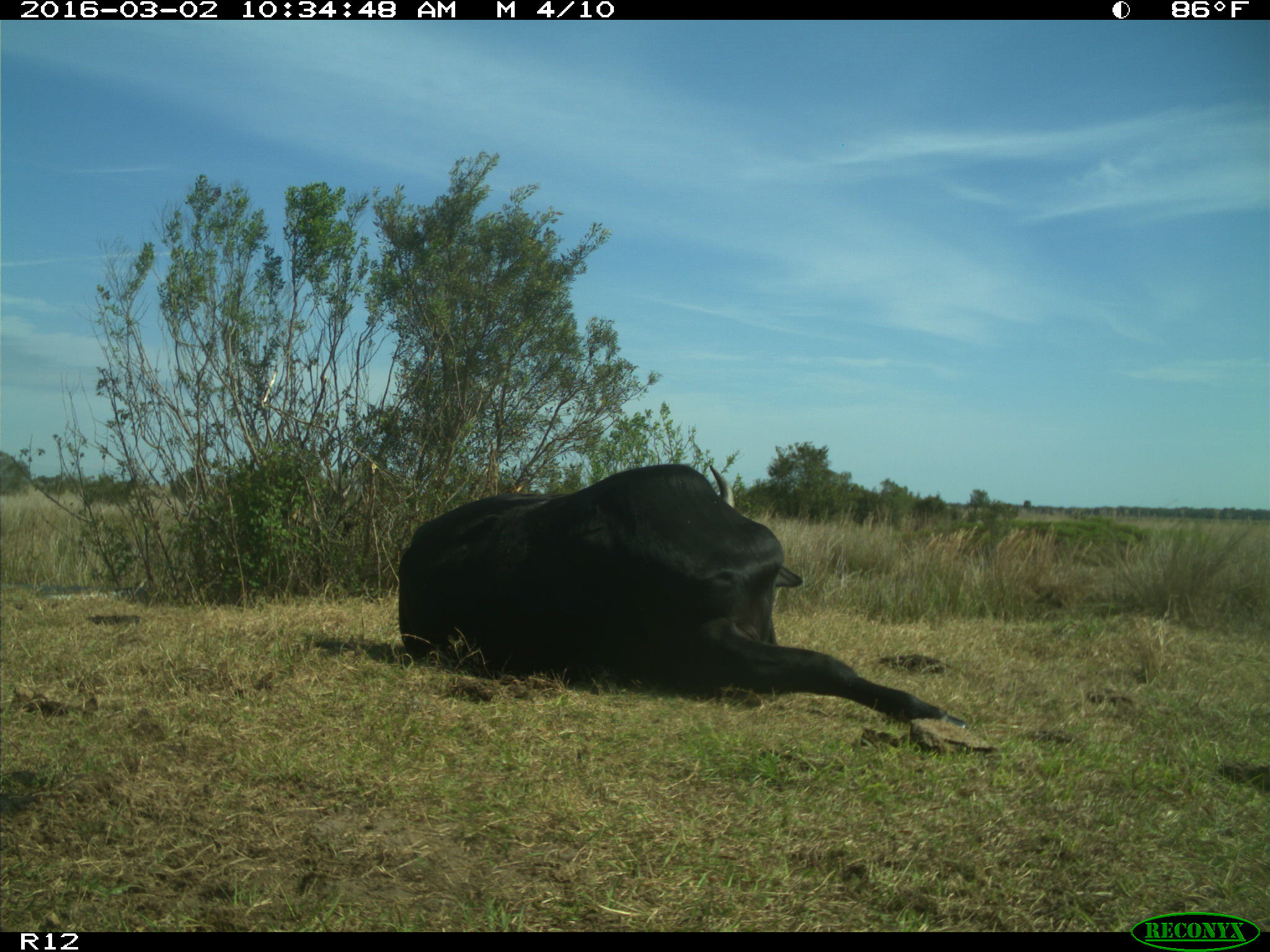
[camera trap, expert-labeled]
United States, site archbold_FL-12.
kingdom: Animalia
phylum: Chordata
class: Mammalia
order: Artiodactyla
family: Bovidae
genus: Bos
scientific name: Bos taurus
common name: domestic cow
Bos taurus (domestic cow).